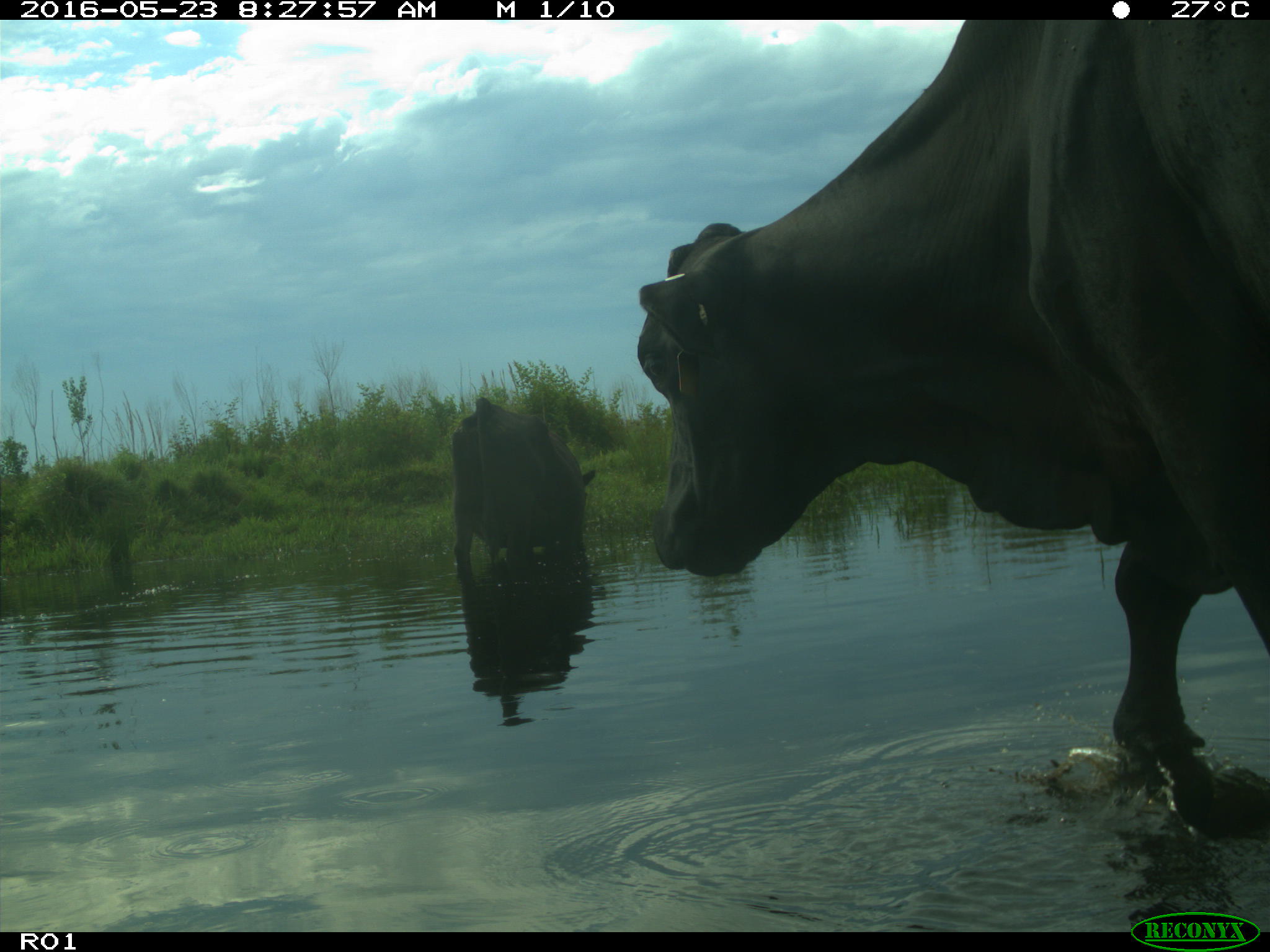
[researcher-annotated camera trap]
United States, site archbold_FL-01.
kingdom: Animalia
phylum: Chordata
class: Mammalia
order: Artiodactyla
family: Bovidae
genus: Bos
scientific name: Bos taurus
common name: domestic cow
Bos taurus (domestic cow).